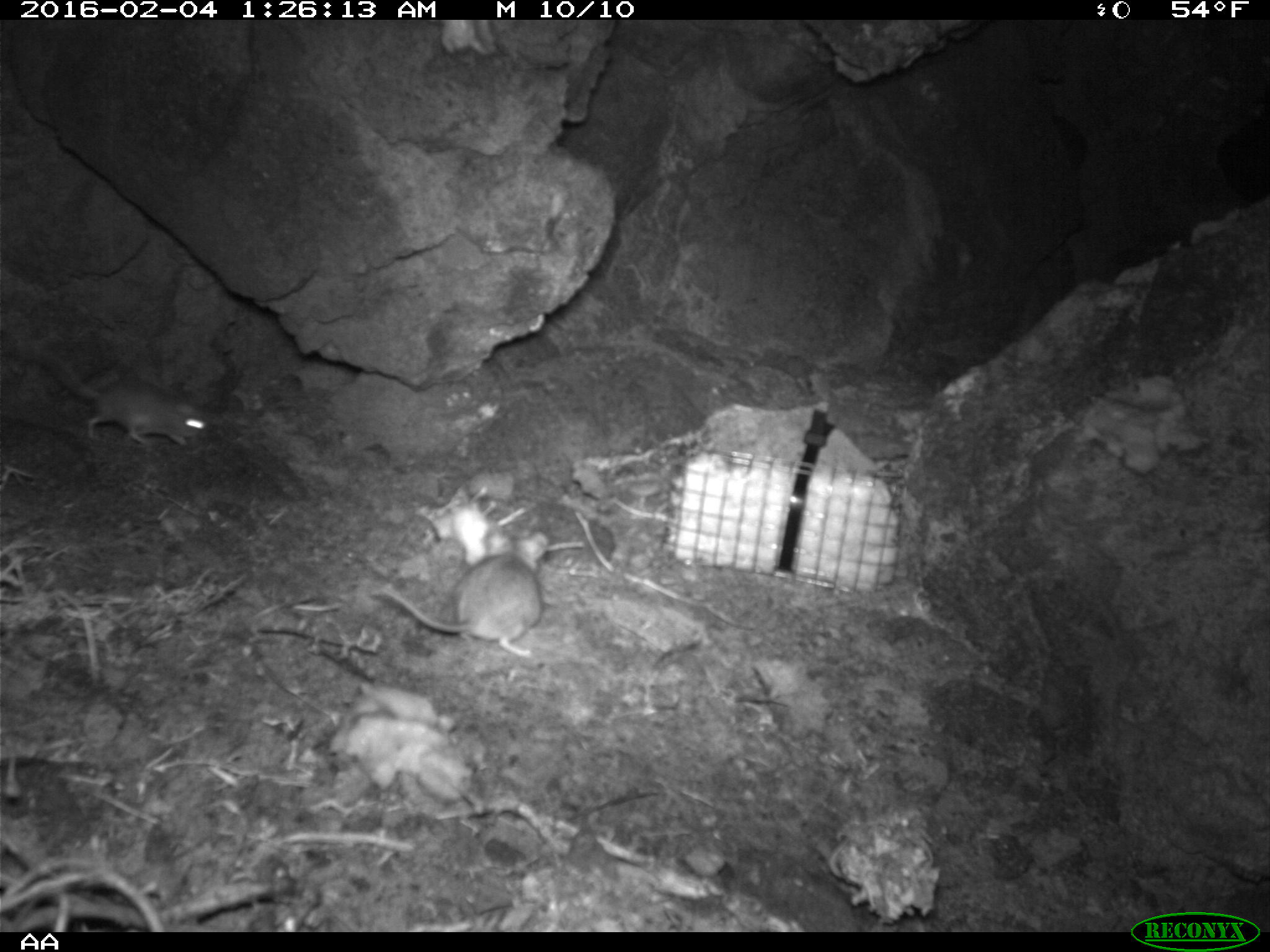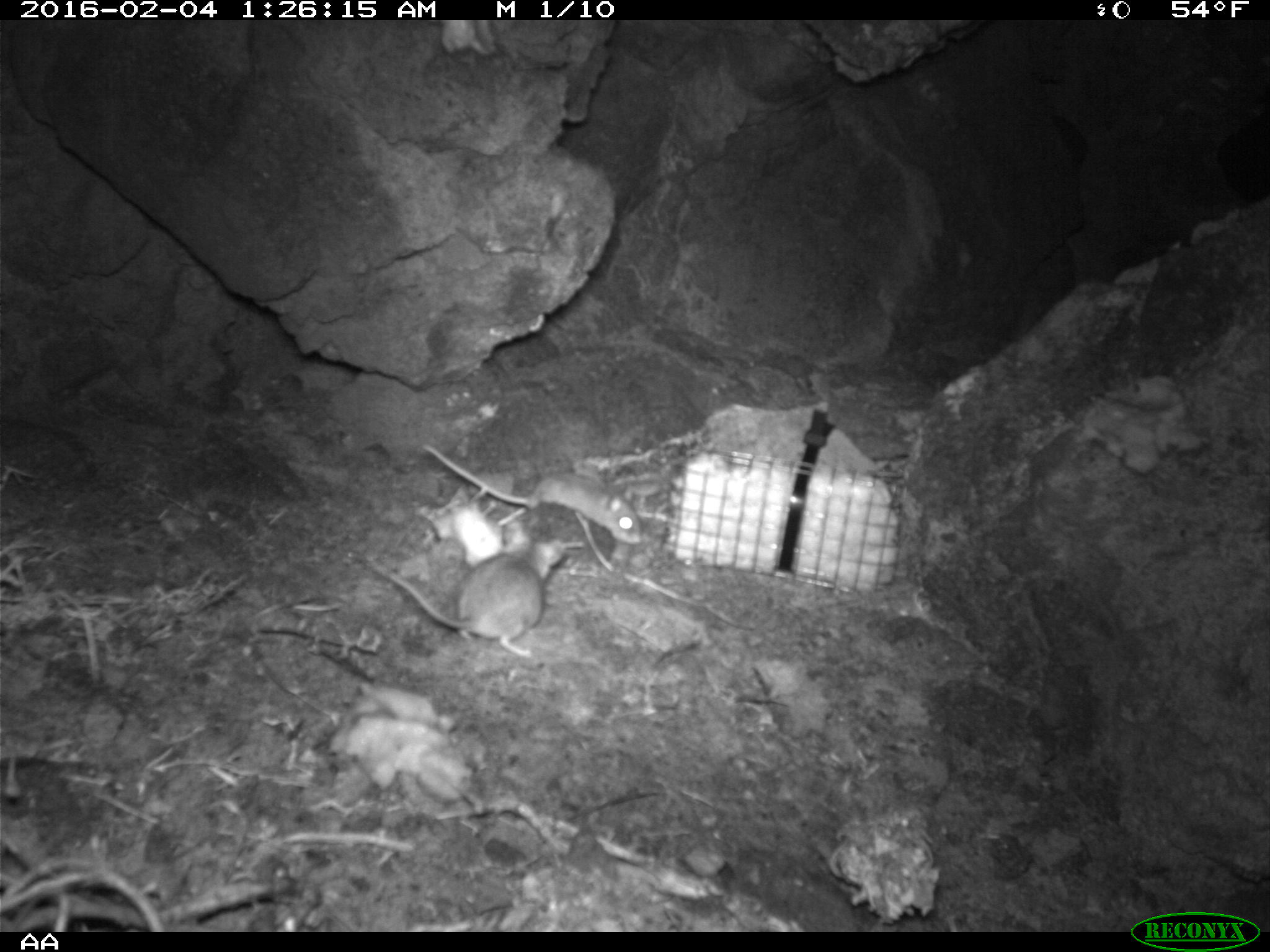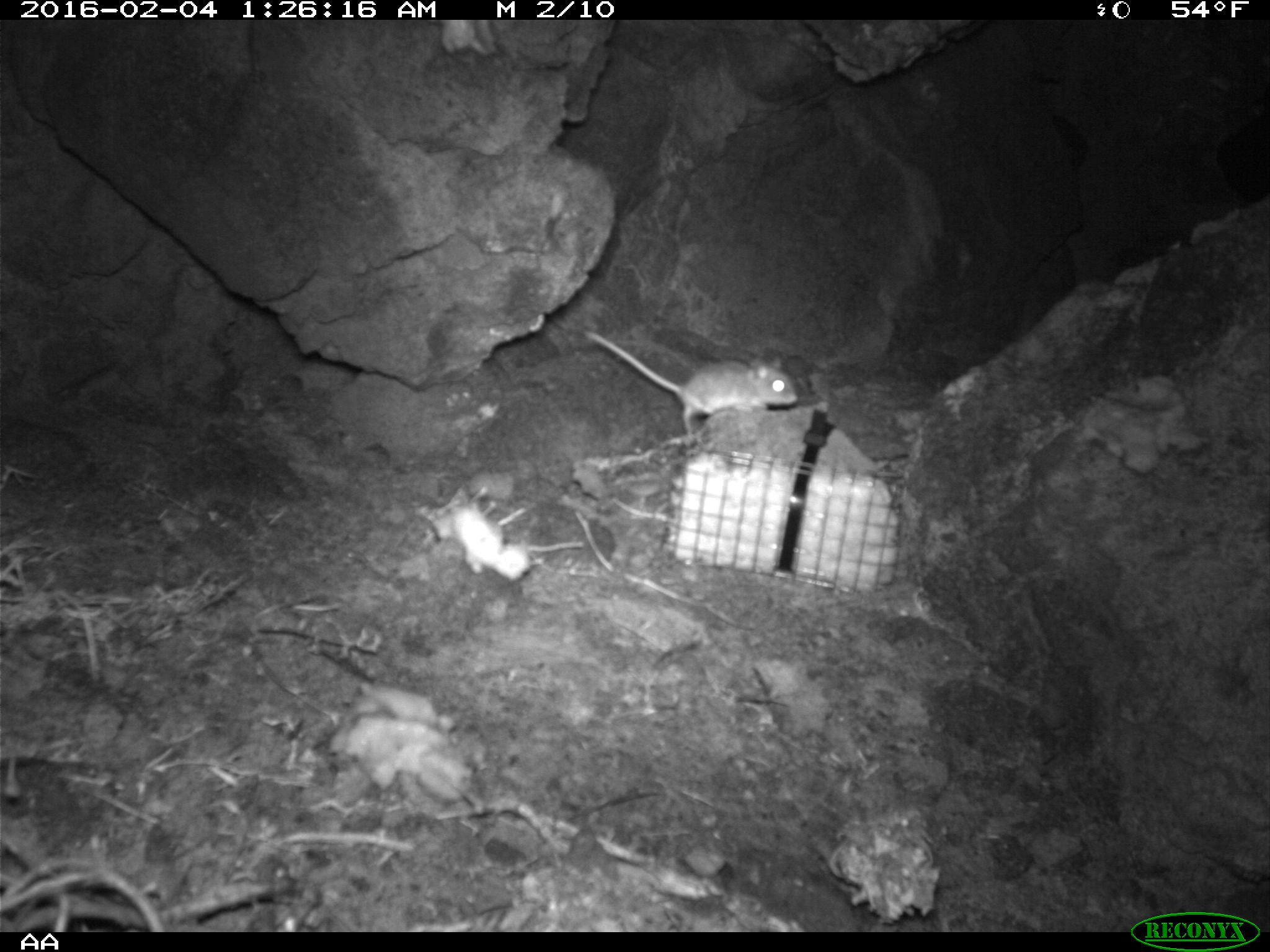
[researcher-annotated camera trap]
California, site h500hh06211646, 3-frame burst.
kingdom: Animalia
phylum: Chordata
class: Mammalia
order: Rodentia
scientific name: Rodentia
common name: rodent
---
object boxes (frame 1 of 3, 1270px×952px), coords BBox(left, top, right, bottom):
rodent: BBox(380, 527, 549, 656); BBox(15, 341, 208, 445)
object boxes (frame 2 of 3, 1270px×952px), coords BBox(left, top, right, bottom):
rodent: BBox(359, 536, 567, 659); BBox(420, 446, 646, 545)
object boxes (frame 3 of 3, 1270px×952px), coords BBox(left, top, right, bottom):
rodent: BBox(582, 334, 797, 439)